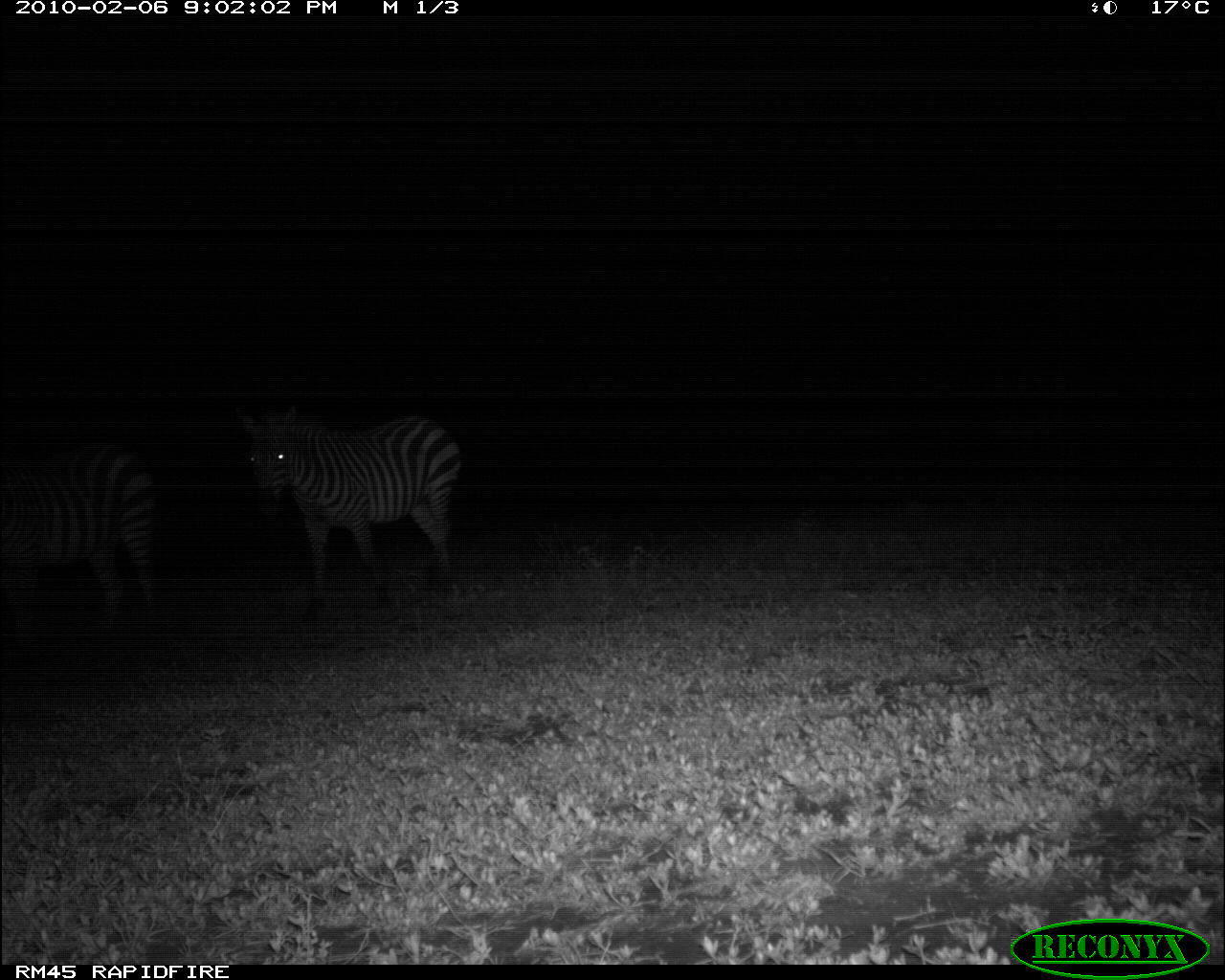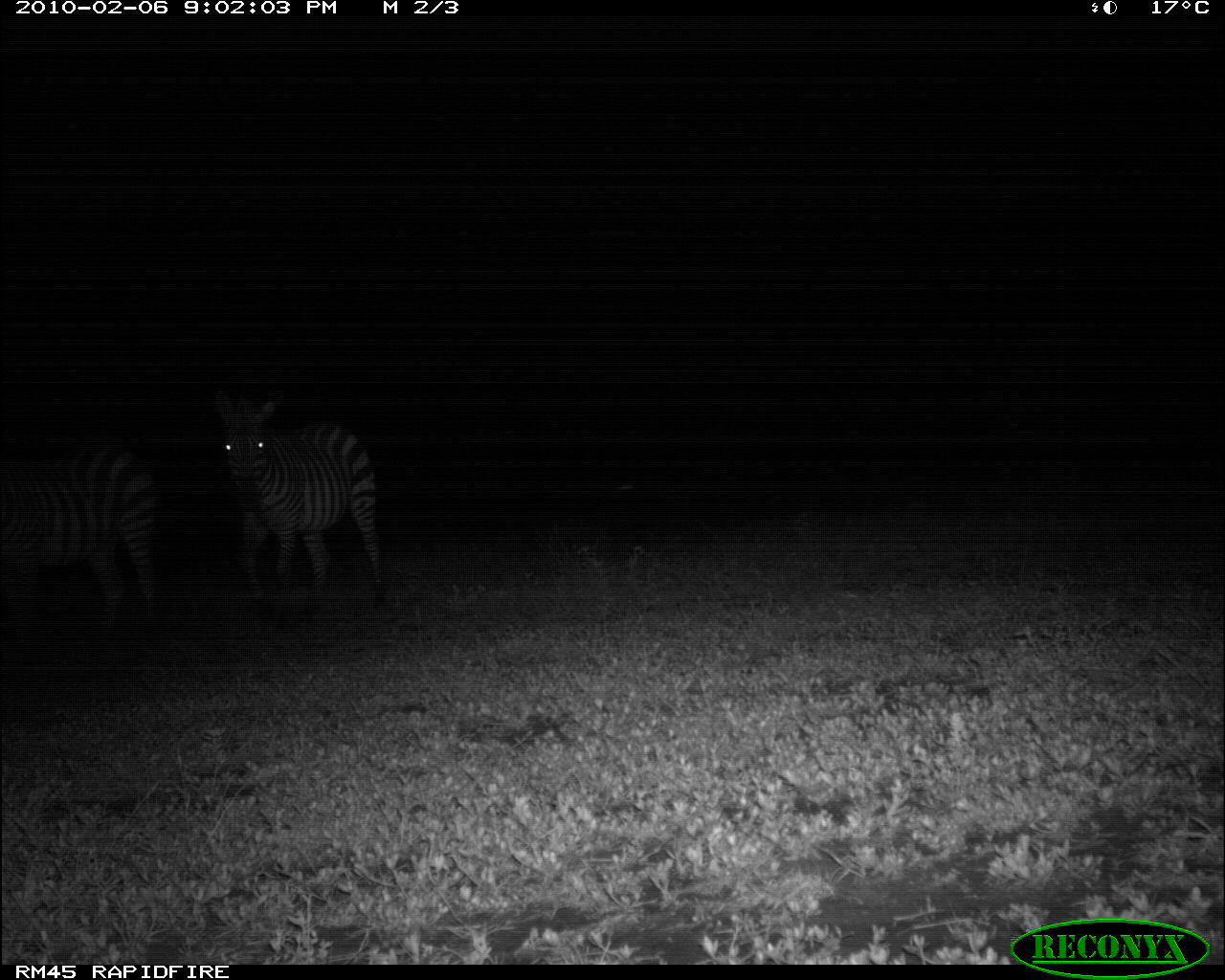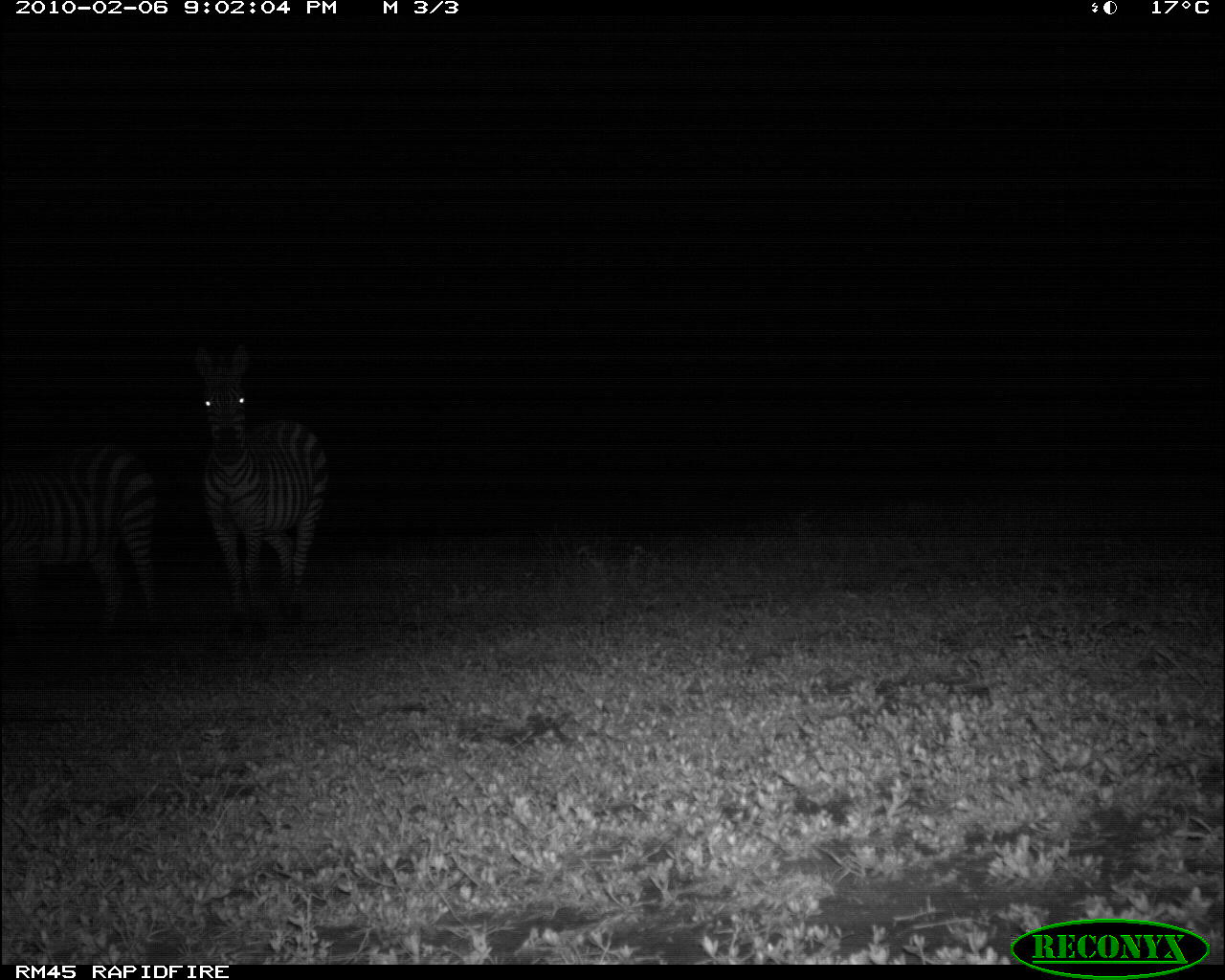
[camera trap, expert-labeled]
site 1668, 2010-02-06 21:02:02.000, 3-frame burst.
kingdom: Animalia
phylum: Chordata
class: Mammalia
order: Perissodactyla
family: Equidae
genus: Equus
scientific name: Equus quagga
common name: plains zebra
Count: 2.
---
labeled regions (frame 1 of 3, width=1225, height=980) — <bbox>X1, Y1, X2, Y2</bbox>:
equus quagga: <bbox>239, 405, 462, 625</bbox>; <bbox>1, 443, 161, 645</bbox>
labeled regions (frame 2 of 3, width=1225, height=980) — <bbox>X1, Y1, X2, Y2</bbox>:
equus quagga: <bbox>213, 389, 388, 631</bbox>; <bbox>0, 444, 163, 641</bbox>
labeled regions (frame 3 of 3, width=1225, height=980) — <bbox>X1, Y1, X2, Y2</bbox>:
equus quagga: <bbox>192, 341, 330, 636</bbox>; <bbox>0, 437, 165, 645</bbox>